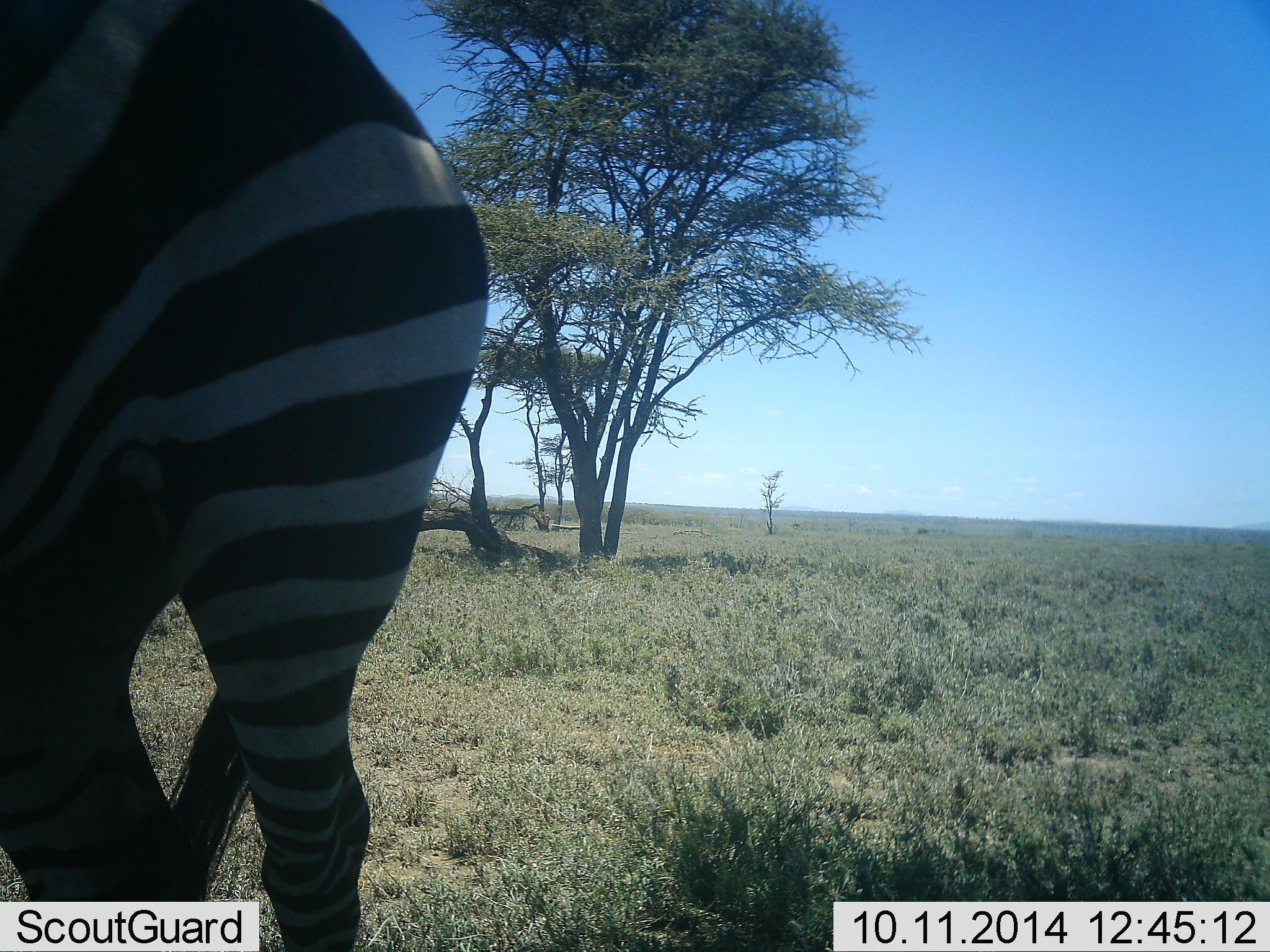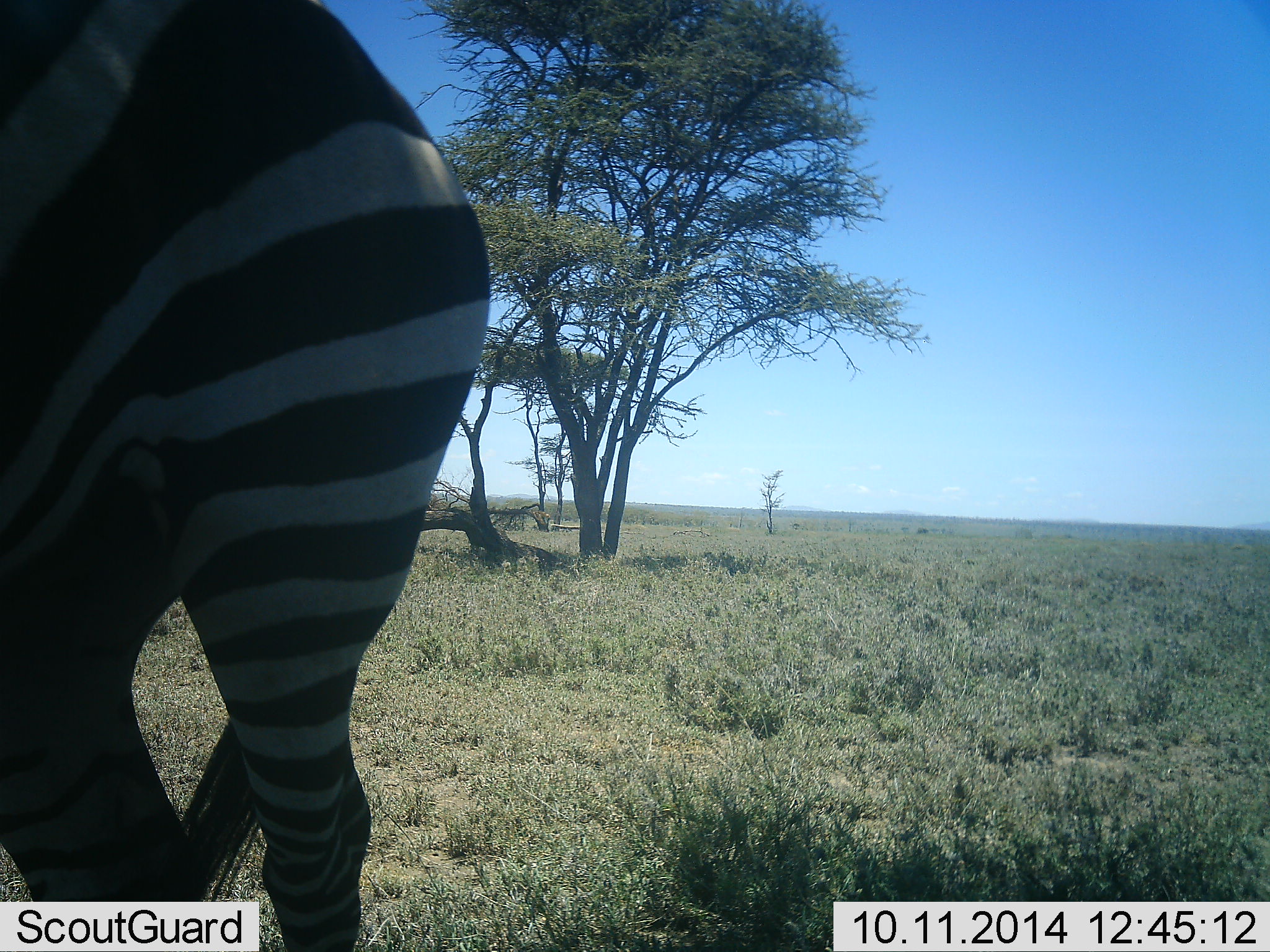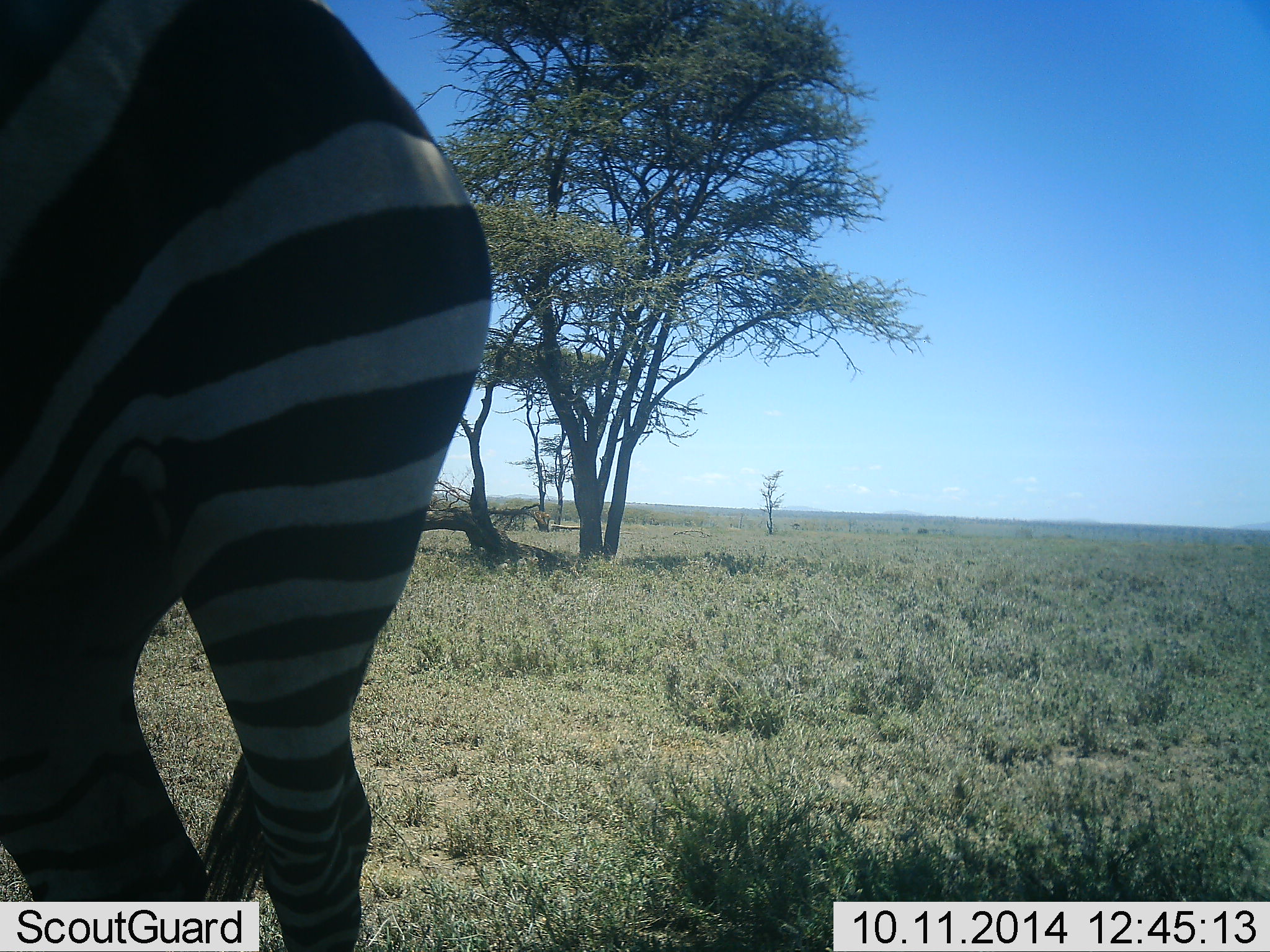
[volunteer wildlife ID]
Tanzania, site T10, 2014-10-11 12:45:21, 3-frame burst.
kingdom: Animalia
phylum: Chordata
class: Mammalia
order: Perissodactyla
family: Equidae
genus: Equus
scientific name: Equus quagga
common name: plains zebra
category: zebra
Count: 1.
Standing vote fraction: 90%.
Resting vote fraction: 0%.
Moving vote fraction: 10%.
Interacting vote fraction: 0%.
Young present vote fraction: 0%.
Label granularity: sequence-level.